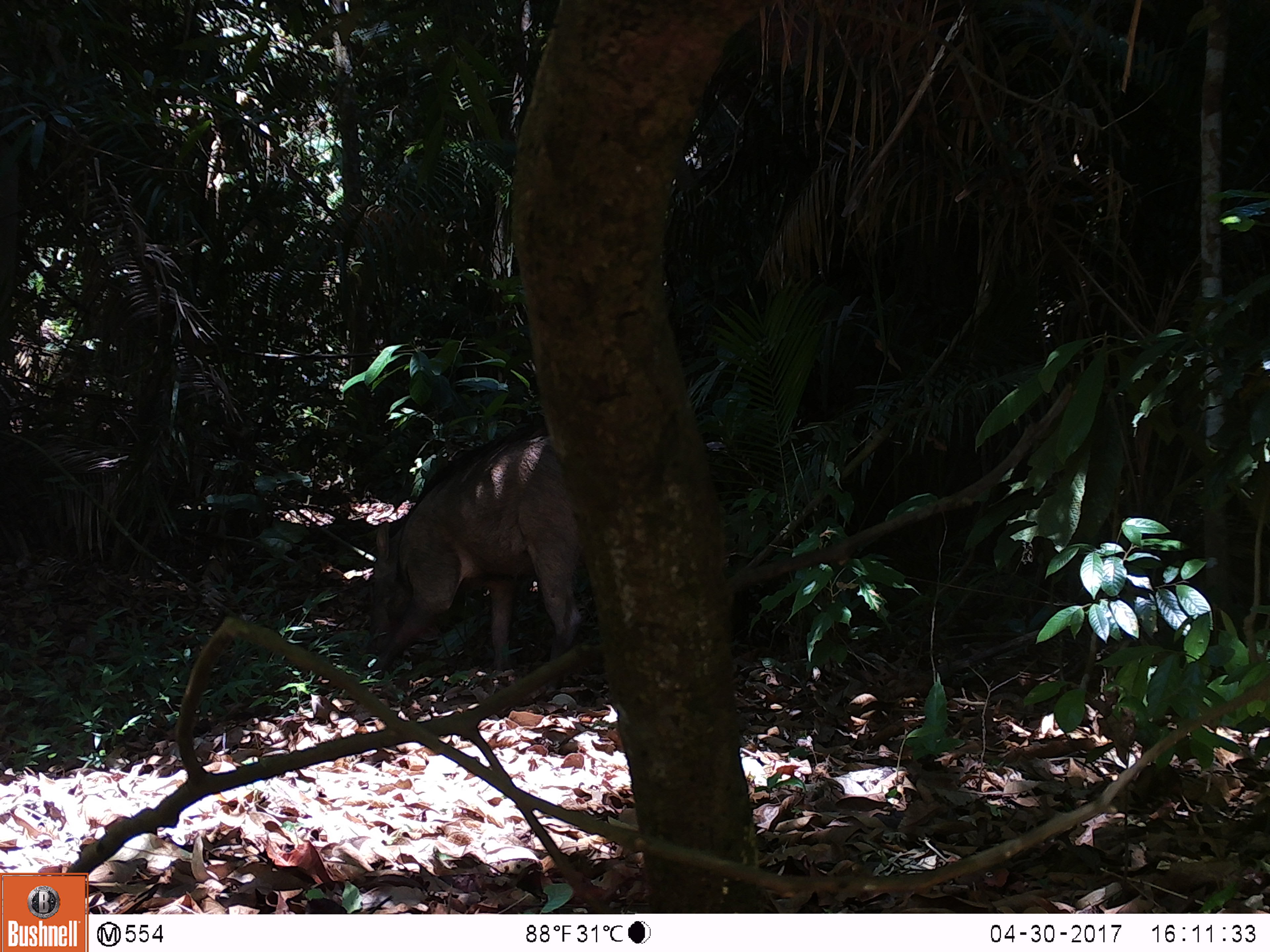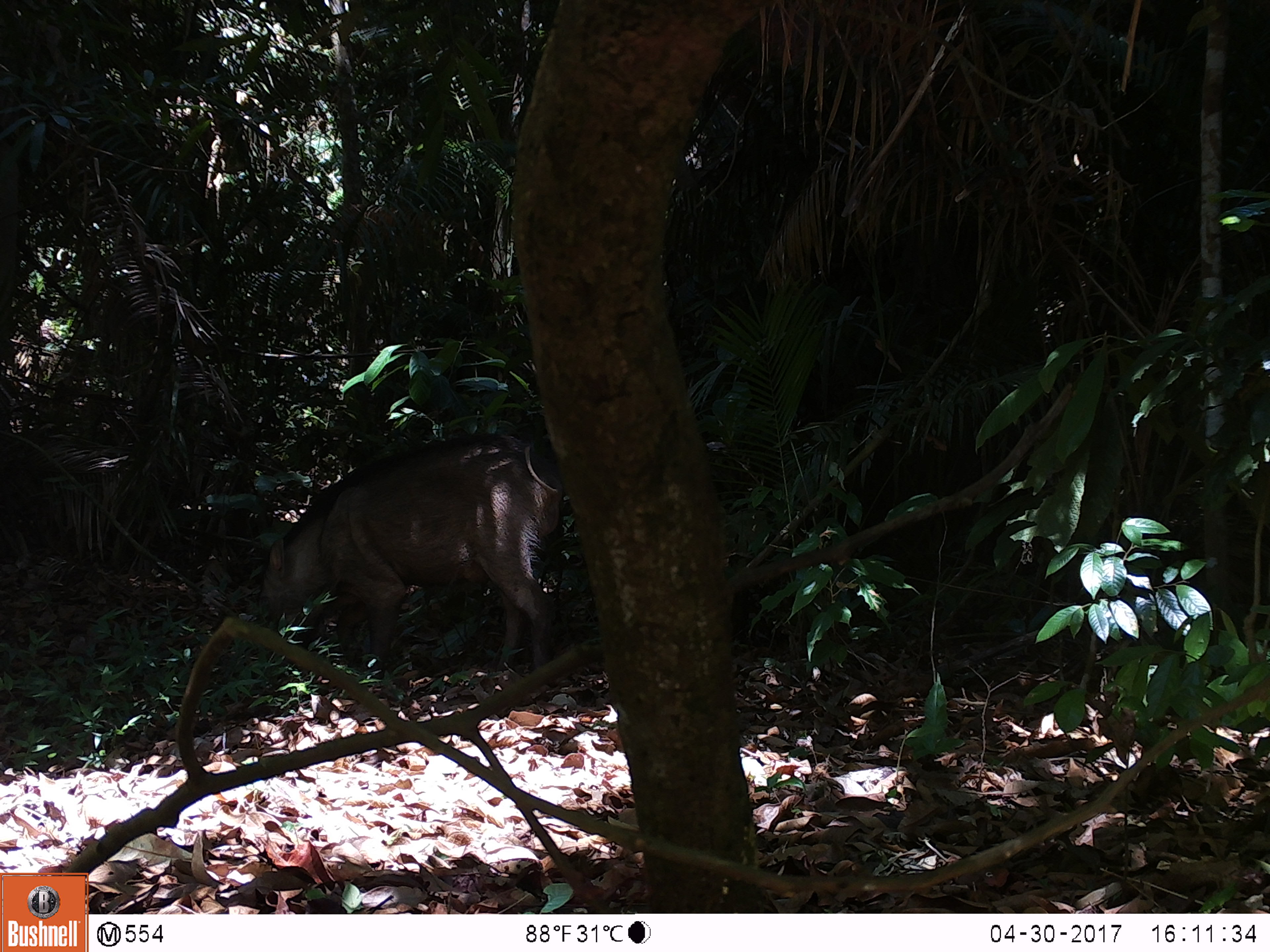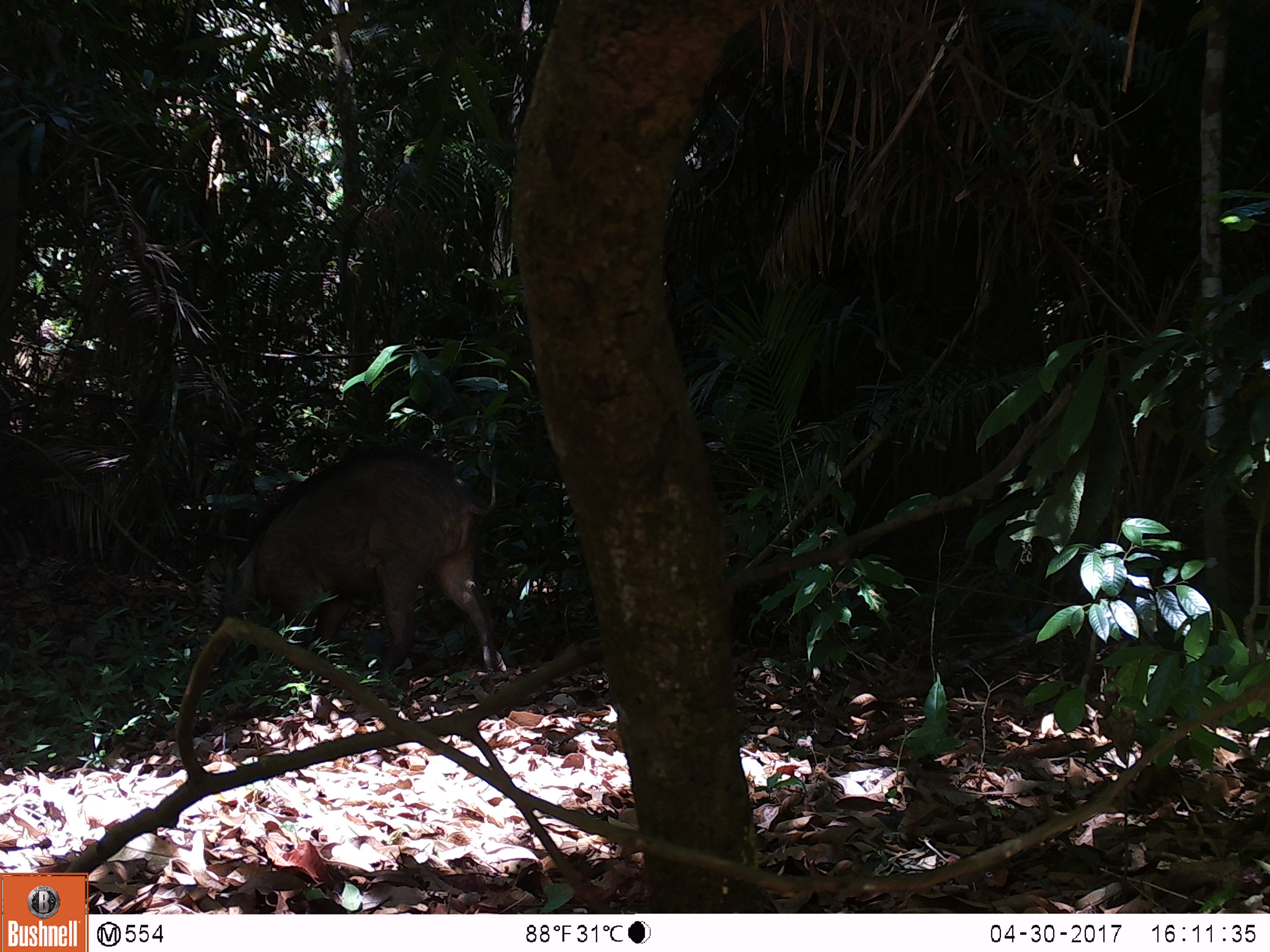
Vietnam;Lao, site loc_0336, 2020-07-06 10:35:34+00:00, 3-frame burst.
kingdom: Animalia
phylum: Chordata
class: Mammalia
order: Artiodactyla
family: Suidae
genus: Sus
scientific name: Sus scrofa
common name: eurasian wild pig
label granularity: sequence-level